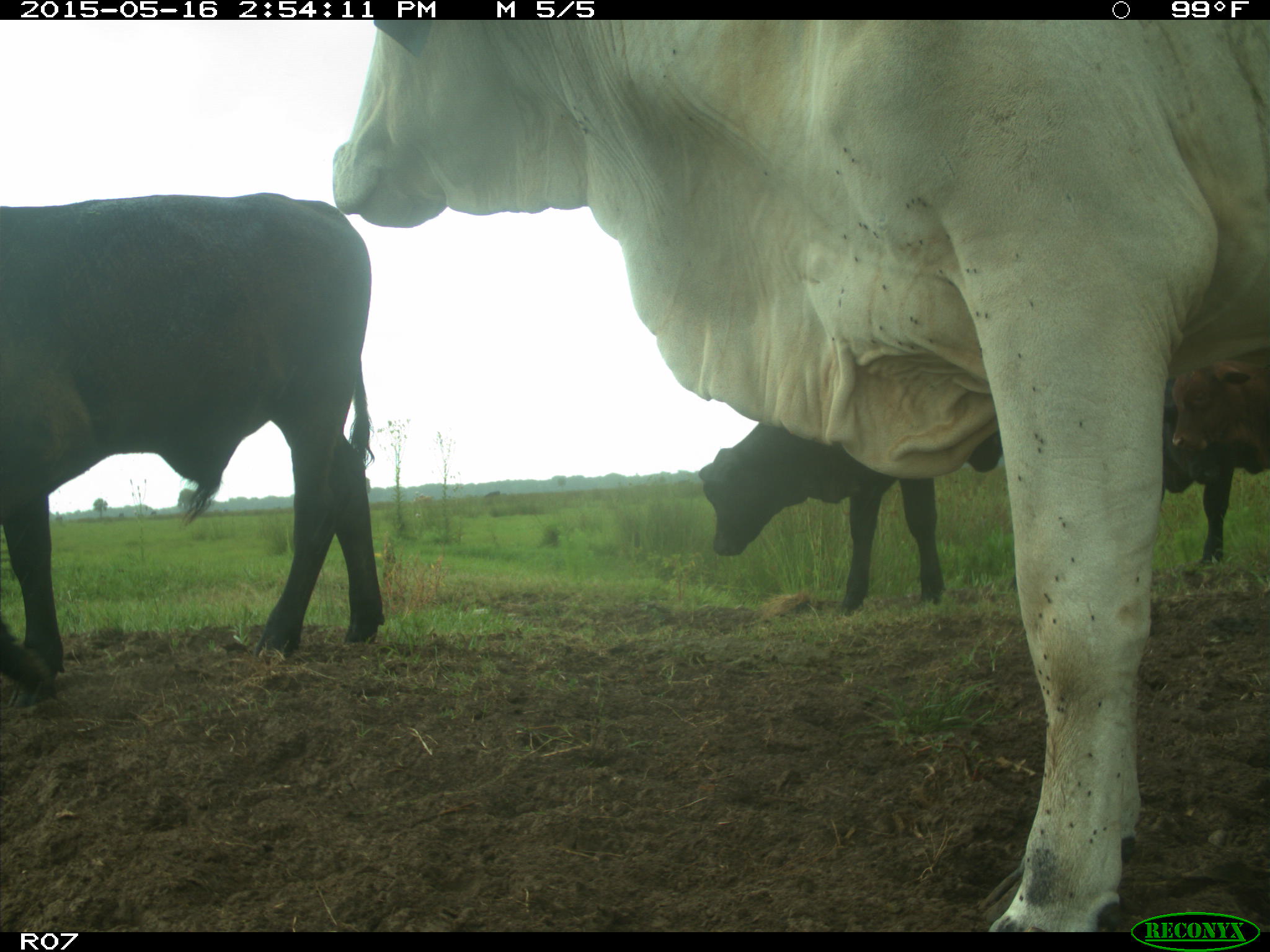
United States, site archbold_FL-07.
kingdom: Animalia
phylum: Chordata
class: Mammalia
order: Artiodactyla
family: Bovidae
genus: Bos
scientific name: Bos taurus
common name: domestic cow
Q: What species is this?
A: Bos taurus (domestic cow).